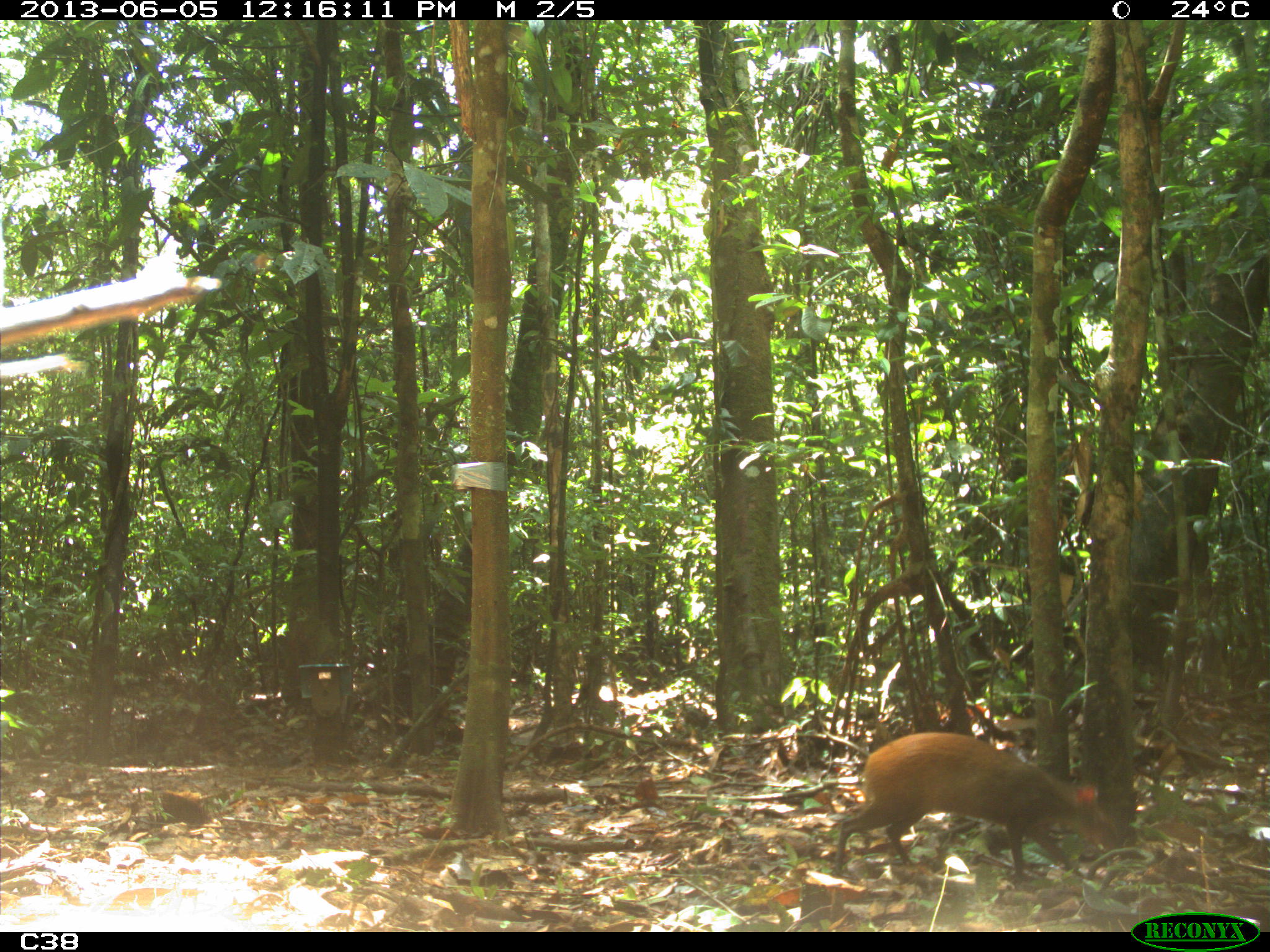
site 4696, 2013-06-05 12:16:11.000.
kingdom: Animalia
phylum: Chordata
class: Mammalia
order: Rodentia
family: Dasyproctidae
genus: Dasyprocta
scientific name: Dasyprocta leporina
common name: red-rumped agouti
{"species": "Dasyprocta leporina (red-rumped agouti)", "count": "1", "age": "adult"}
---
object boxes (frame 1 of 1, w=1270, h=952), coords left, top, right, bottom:
dasyprocta leporina: 831, 730, 1120, 882